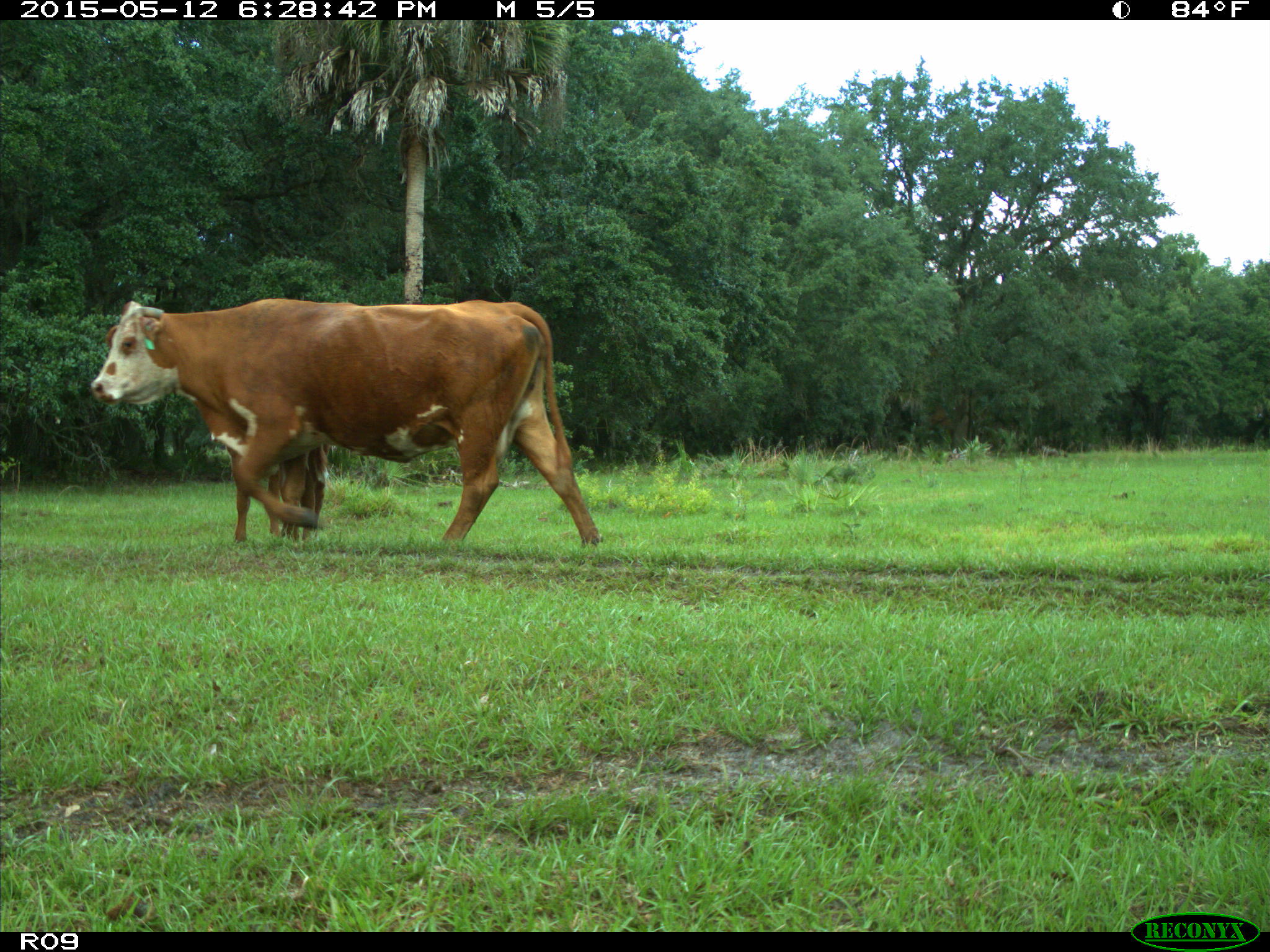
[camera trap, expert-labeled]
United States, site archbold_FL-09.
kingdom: Animalia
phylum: Chordata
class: Mammalia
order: Artiodactyla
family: Bovidae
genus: Bos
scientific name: Bos taurus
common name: domestic cow